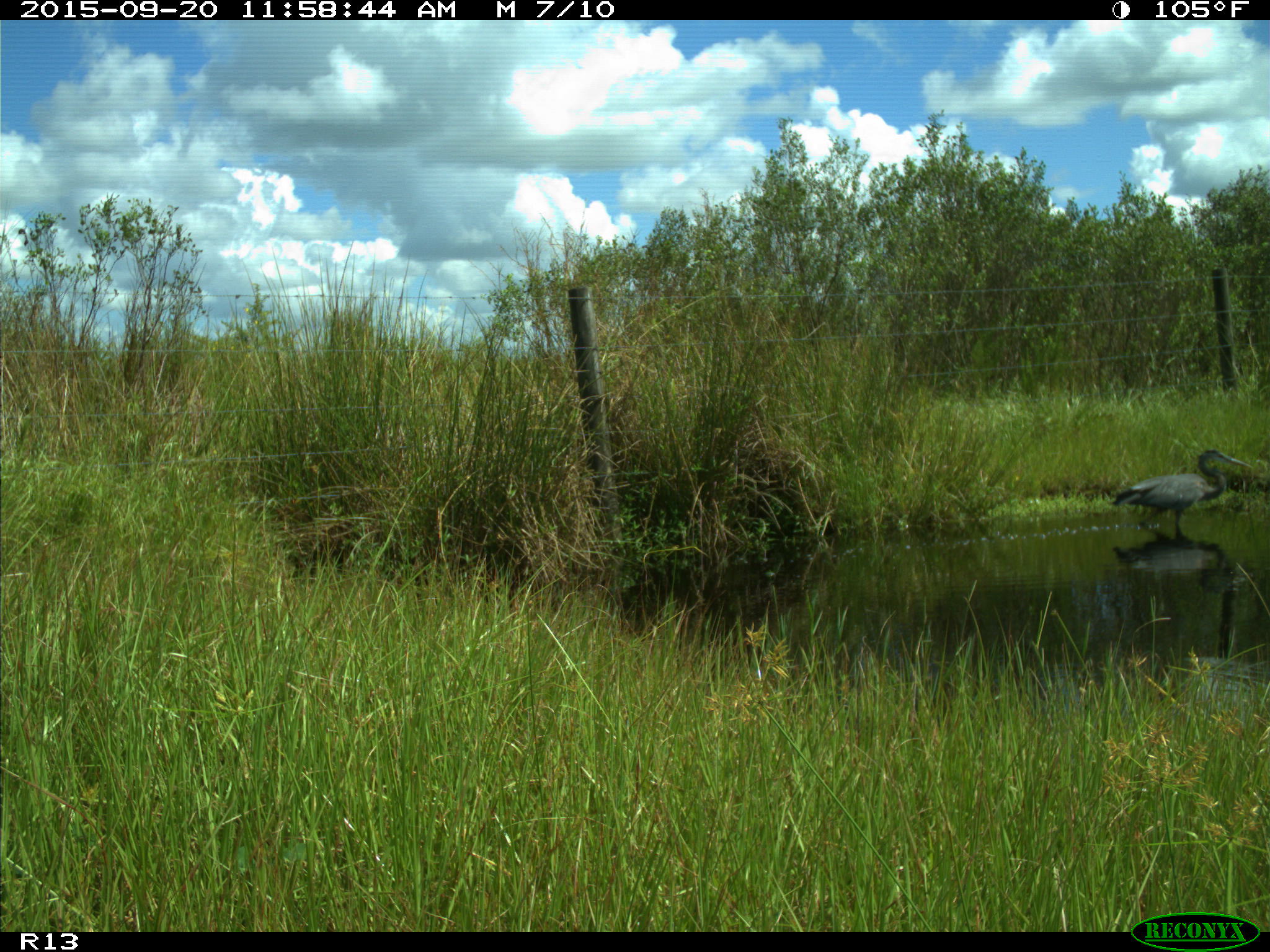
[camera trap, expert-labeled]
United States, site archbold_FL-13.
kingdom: Animalia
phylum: Chordata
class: Aves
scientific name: Aves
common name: birds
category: unidentified bird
Unidentified bird (birds) (Aves).